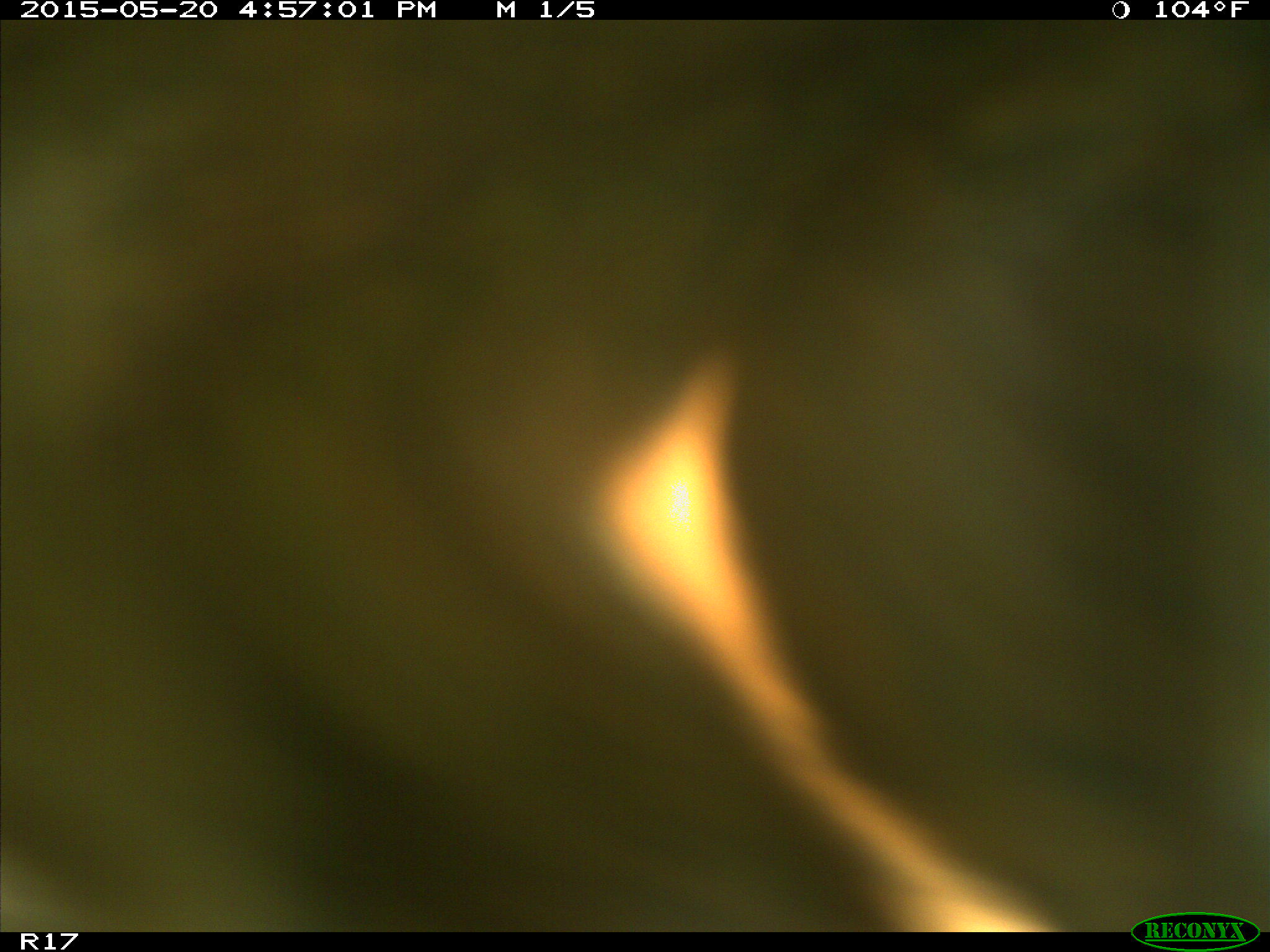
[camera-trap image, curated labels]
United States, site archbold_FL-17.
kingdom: Animalia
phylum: Chordata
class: Mammalia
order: Artiodactyla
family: Bovidae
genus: Bos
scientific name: Bos taurus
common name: domestic cow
Bos taurus (domestic cow).